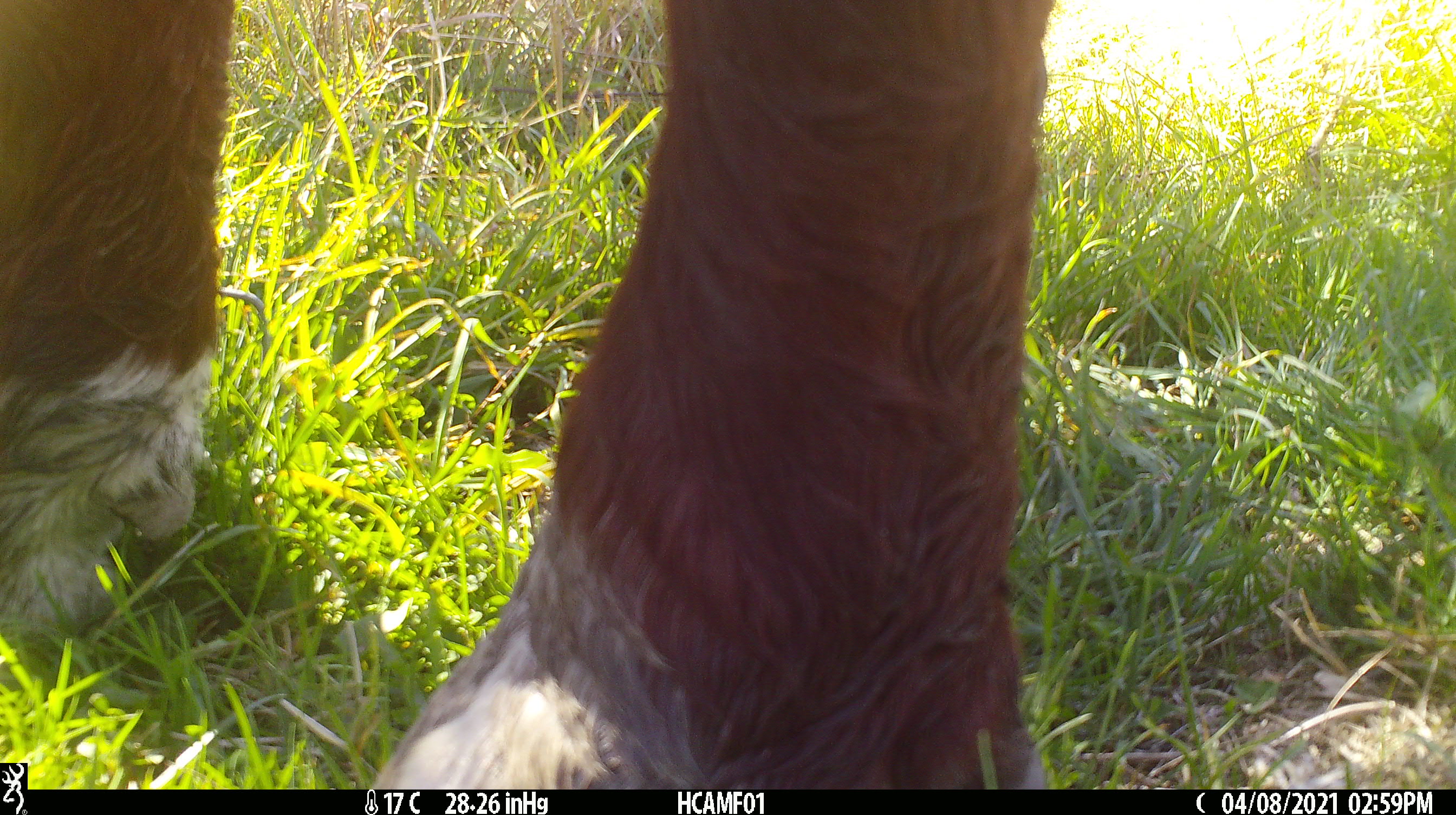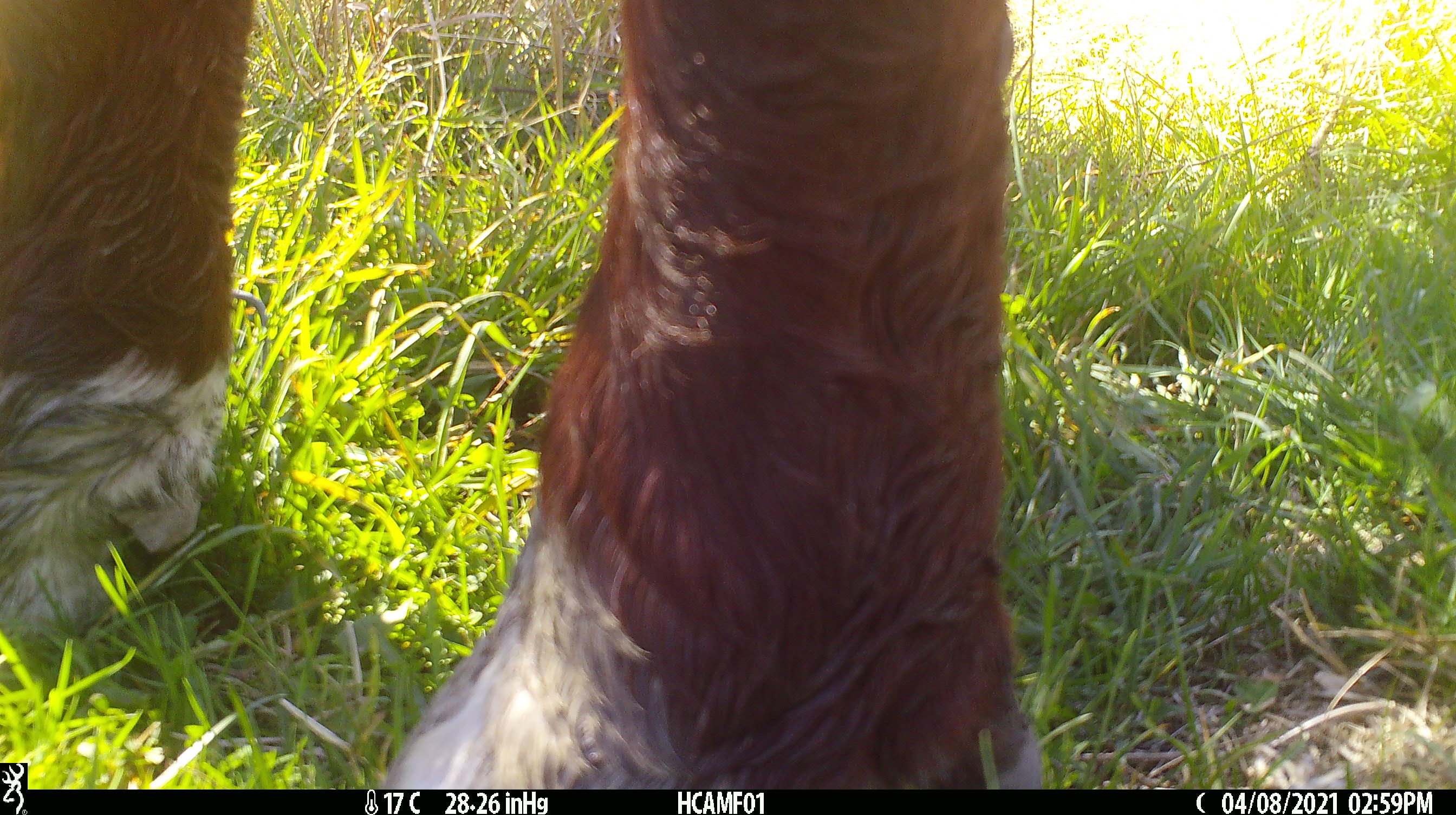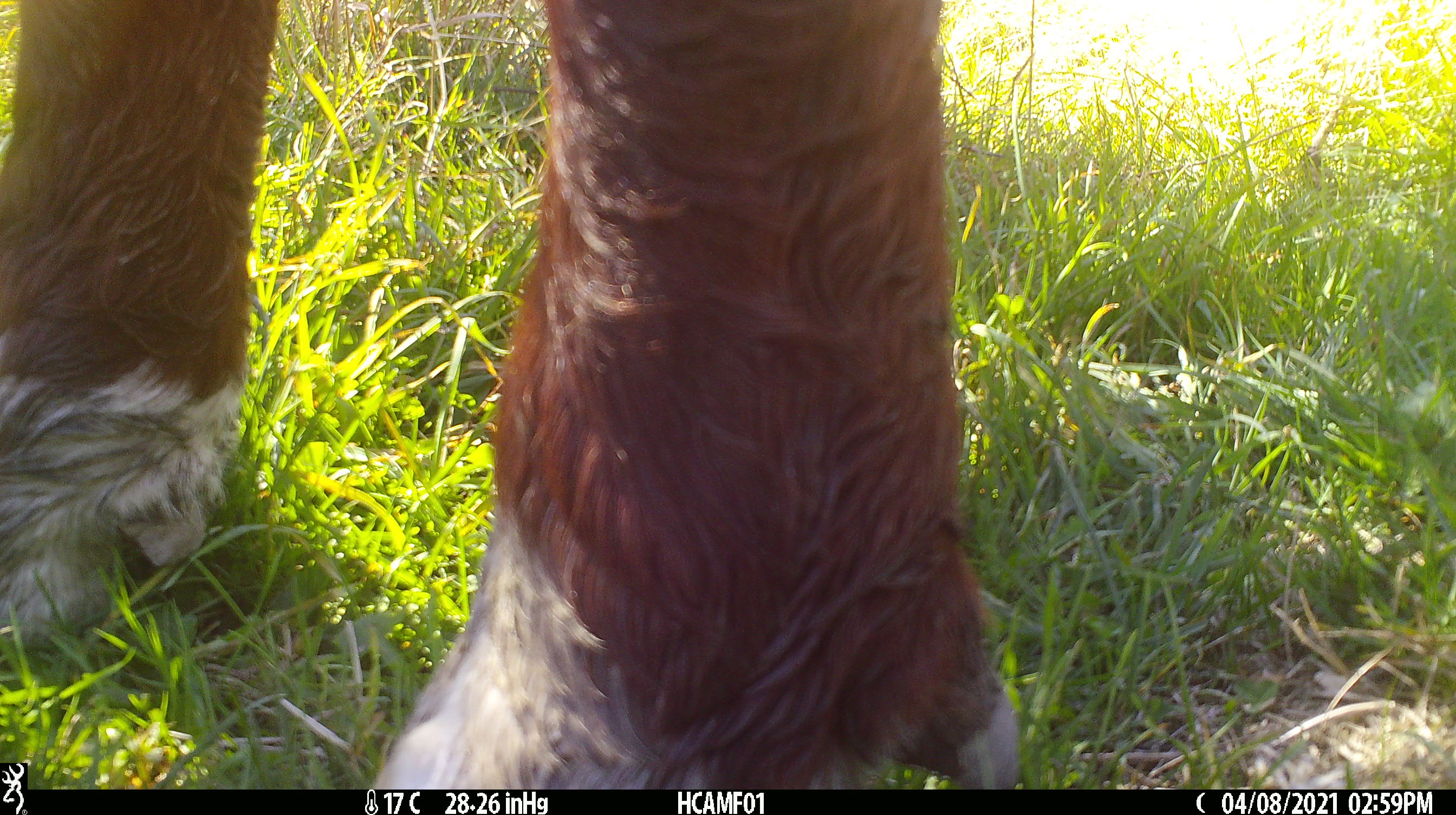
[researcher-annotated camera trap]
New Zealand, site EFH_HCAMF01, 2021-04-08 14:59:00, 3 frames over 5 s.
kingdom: Animalia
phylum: Chordata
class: Mammalia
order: Artiodactyla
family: Bovidae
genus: Bos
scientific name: Bos taurus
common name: domestic cow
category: cow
Cow (domestic cow) (Bos taurus).